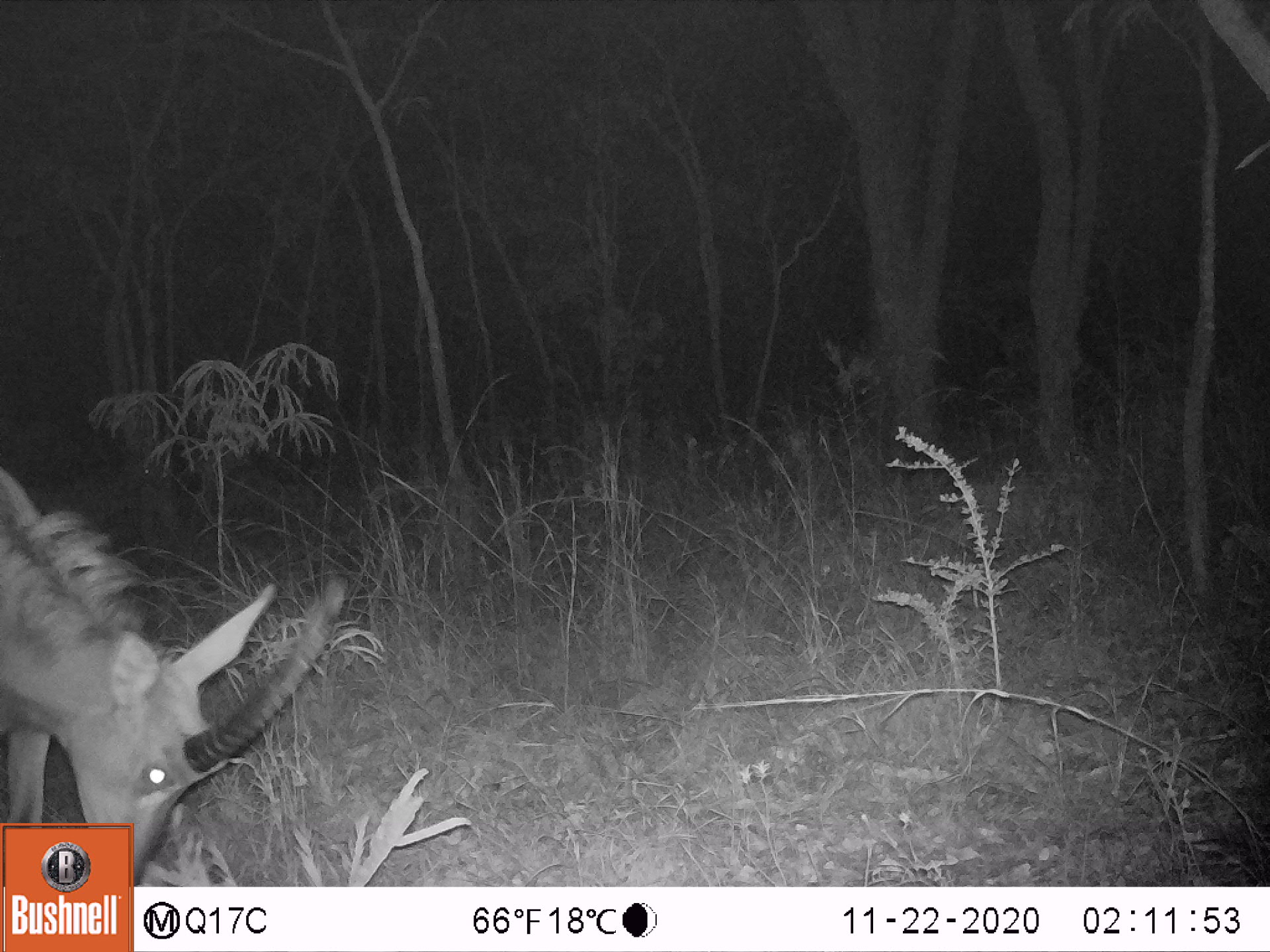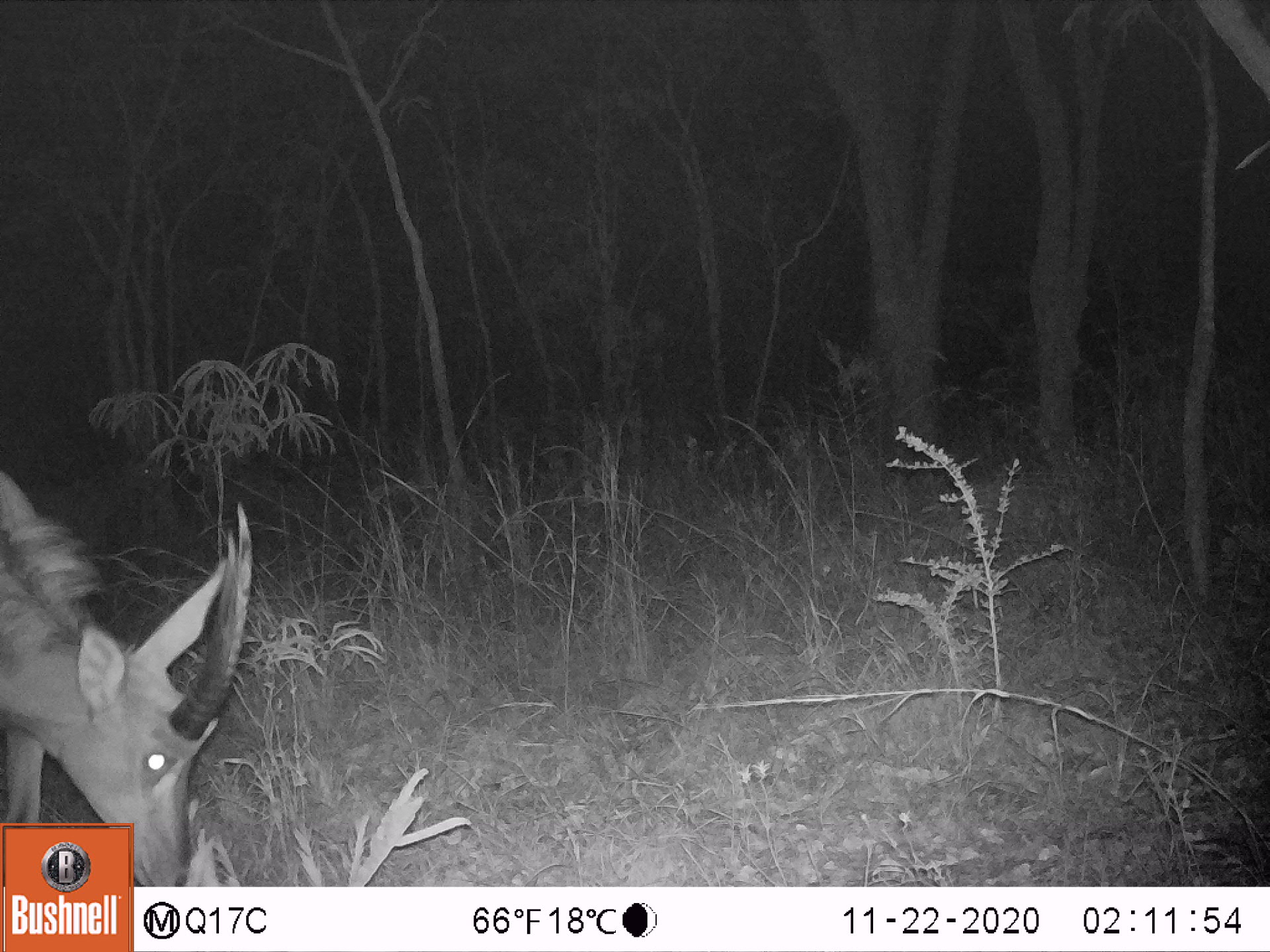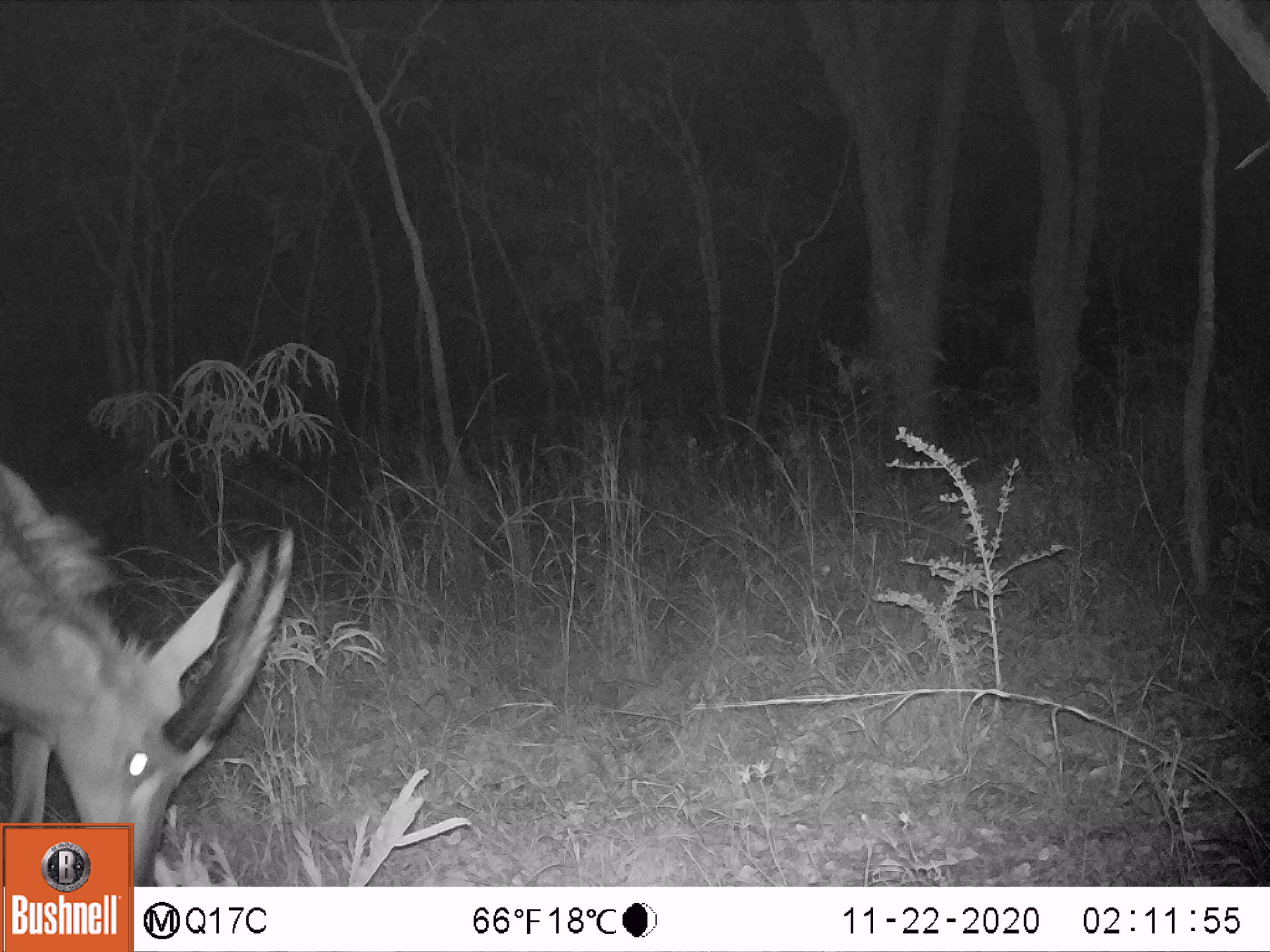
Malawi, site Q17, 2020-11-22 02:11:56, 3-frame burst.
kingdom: Animalia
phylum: Chordata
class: Mammalia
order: Artiodactyla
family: Bovidae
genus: Hippotragus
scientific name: Hippotragus niger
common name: sable antelope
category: sable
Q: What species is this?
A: Sable (sable antelope) (Hippotragus niger).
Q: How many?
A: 1.